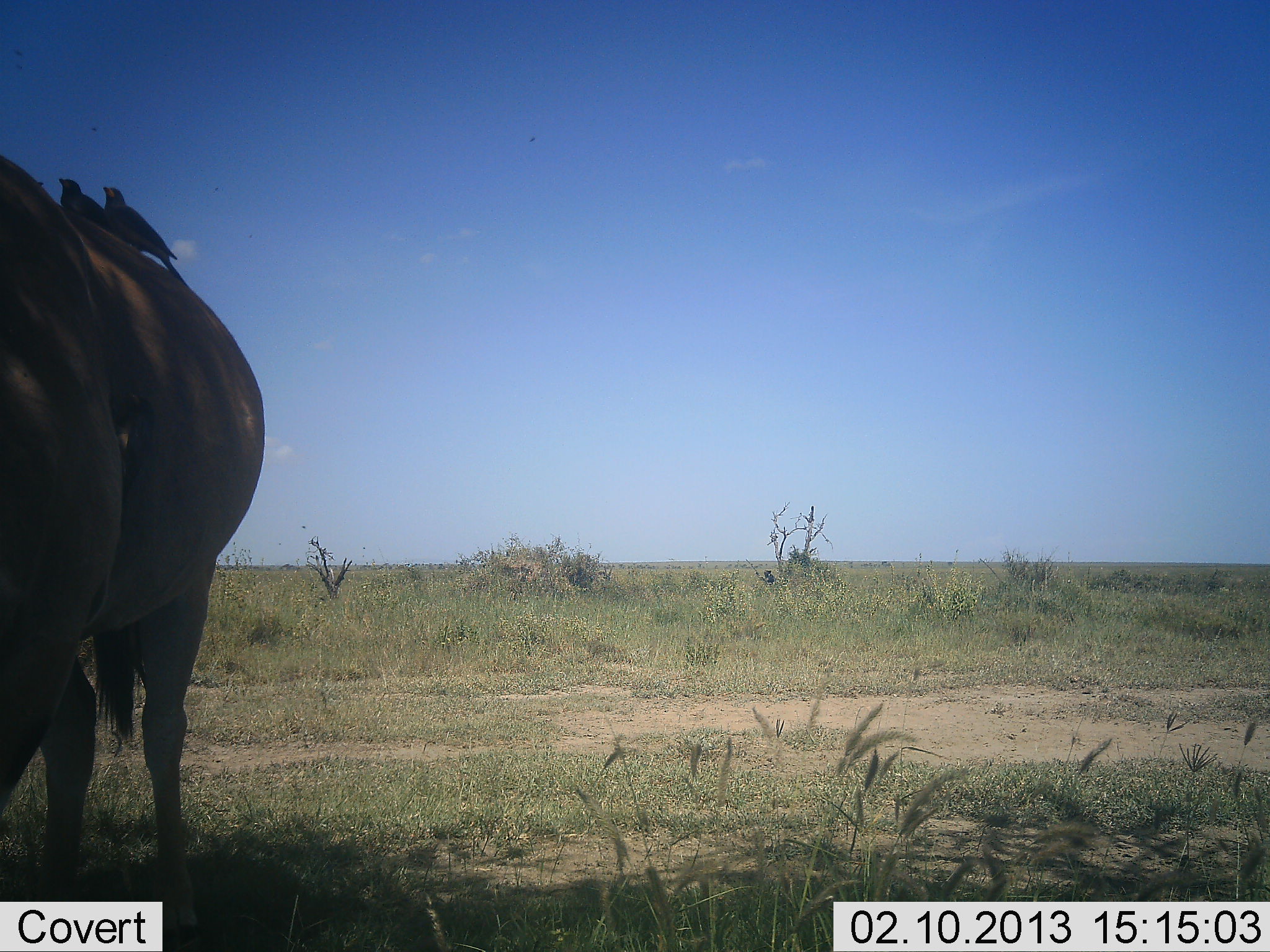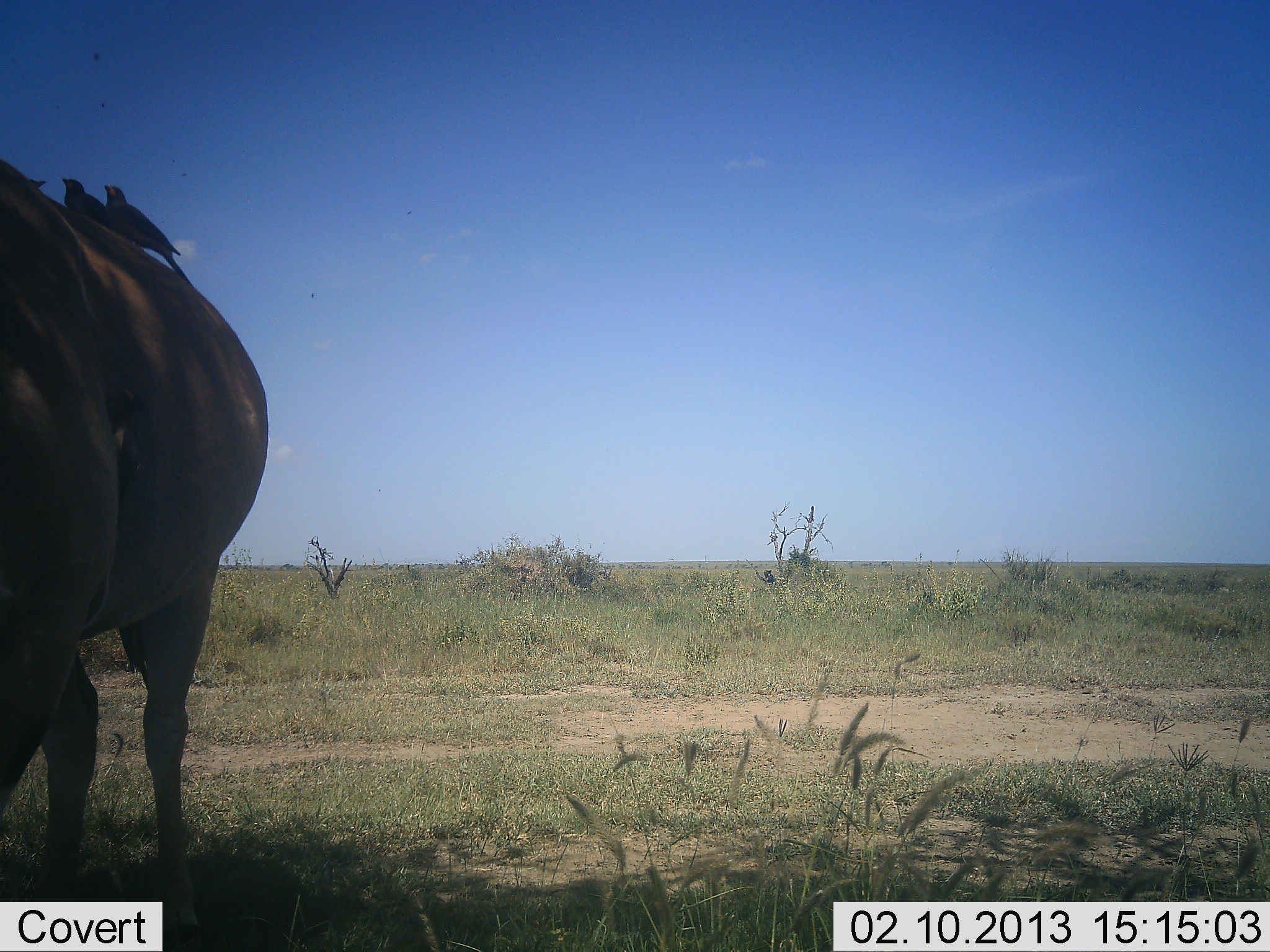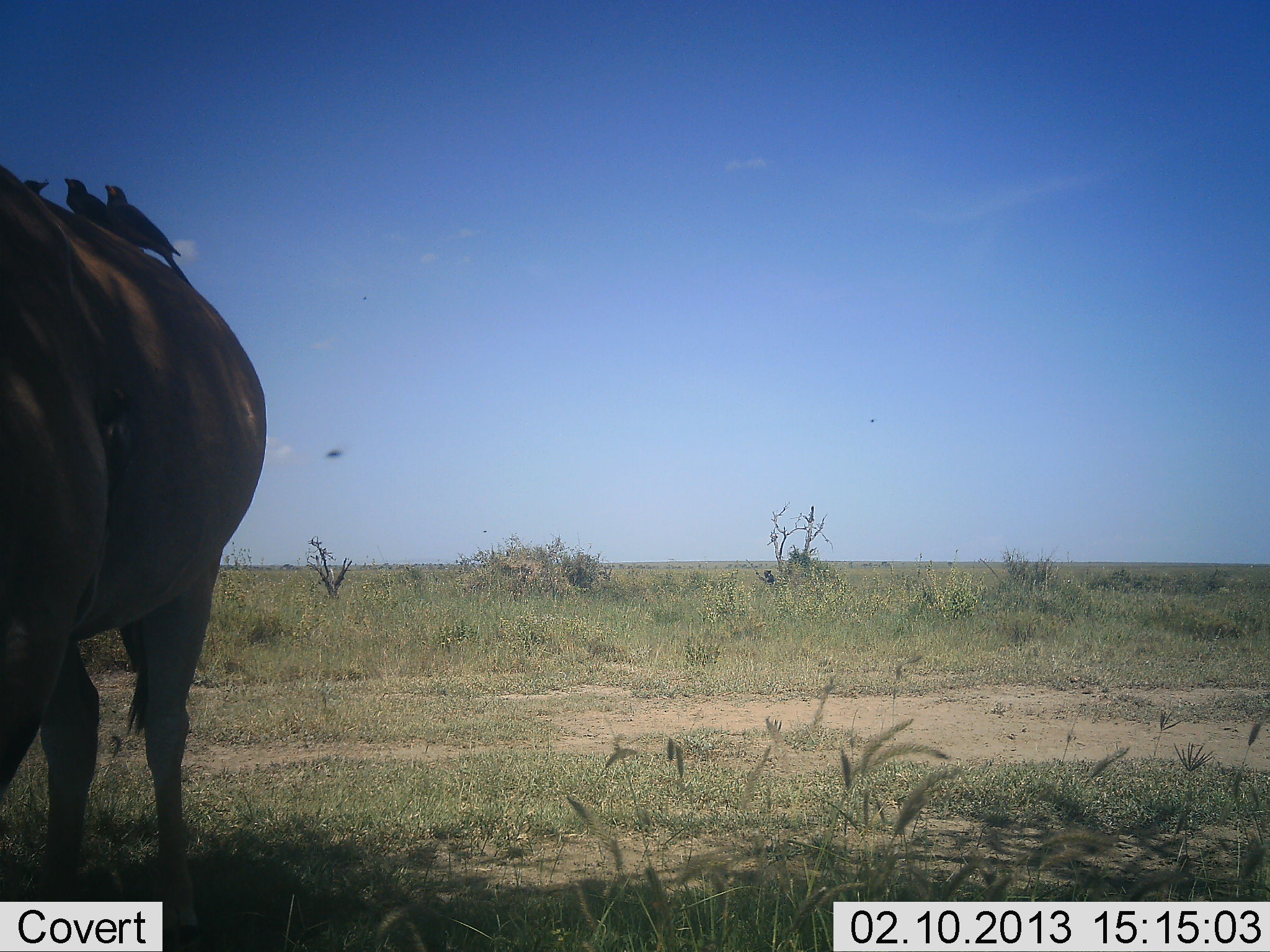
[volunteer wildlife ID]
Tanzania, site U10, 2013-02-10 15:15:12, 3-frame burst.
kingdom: Animalia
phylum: Chordata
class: Aves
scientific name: Aves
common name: bird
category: otherbird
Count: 3.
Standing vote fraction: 53%.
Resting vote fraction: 33%.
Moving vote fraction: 0%.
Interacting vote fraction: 27%.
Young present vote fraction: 0%.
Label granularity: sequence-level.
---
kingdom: Animalia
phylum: Chordata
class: Mammalia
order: Artiodactyla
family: Bovidae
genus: Connochaetes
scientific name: Connochaetes taurinus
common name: blue wildebeest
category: wildebeest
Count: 1.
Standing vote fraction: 83%.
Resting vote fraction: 0%.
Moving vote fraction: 0%.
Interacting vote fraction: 17%.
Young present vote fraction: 0%.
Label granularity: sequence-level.